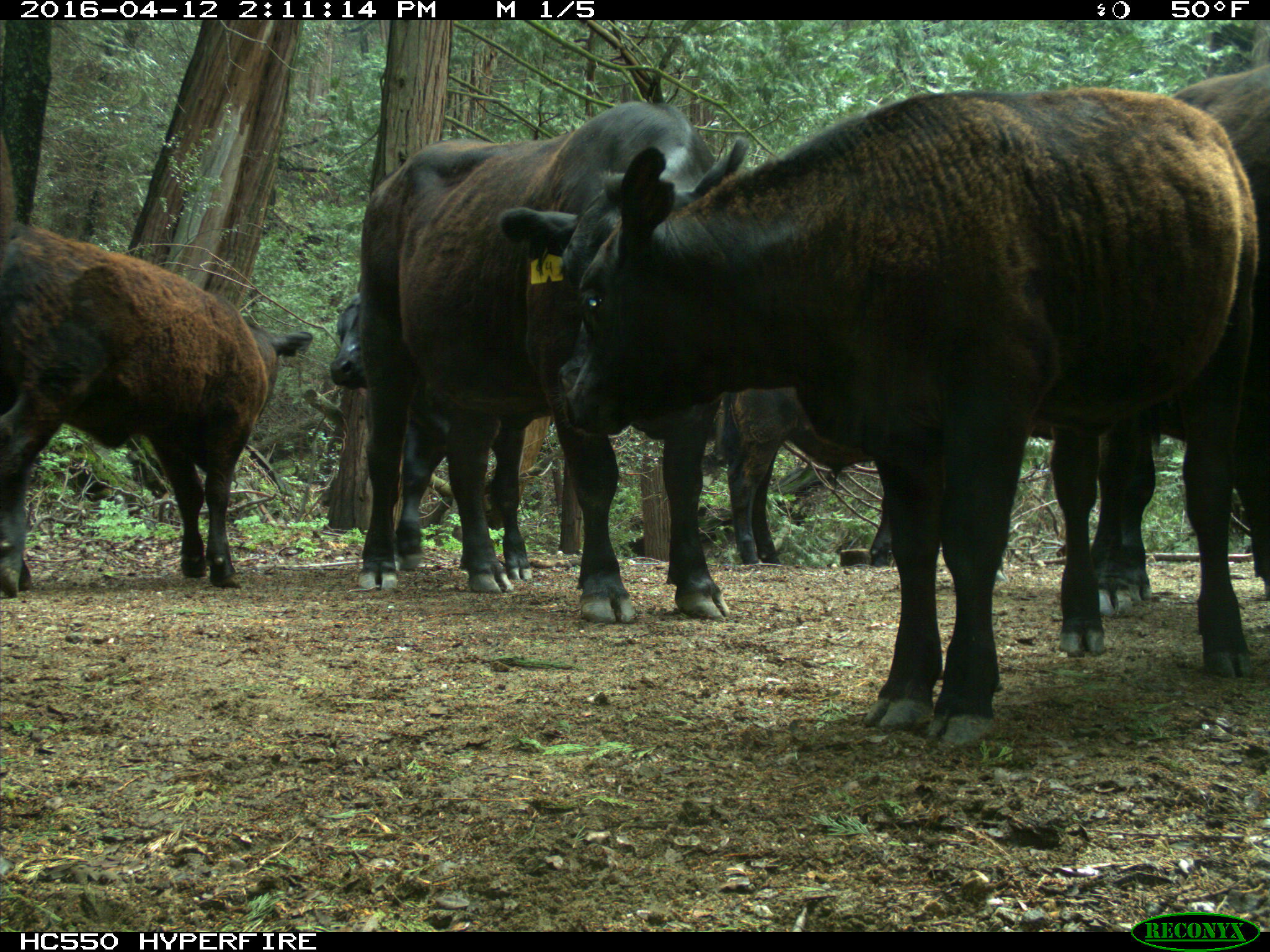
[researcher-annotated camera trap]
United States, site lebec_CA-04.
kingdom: Animalia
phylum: Chordata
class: Mammalia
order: Artiodactyla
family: Bovidae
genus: Bos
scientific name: Bos taurus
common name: domestic cow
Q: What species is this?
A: Bos taurus (domestic cow).